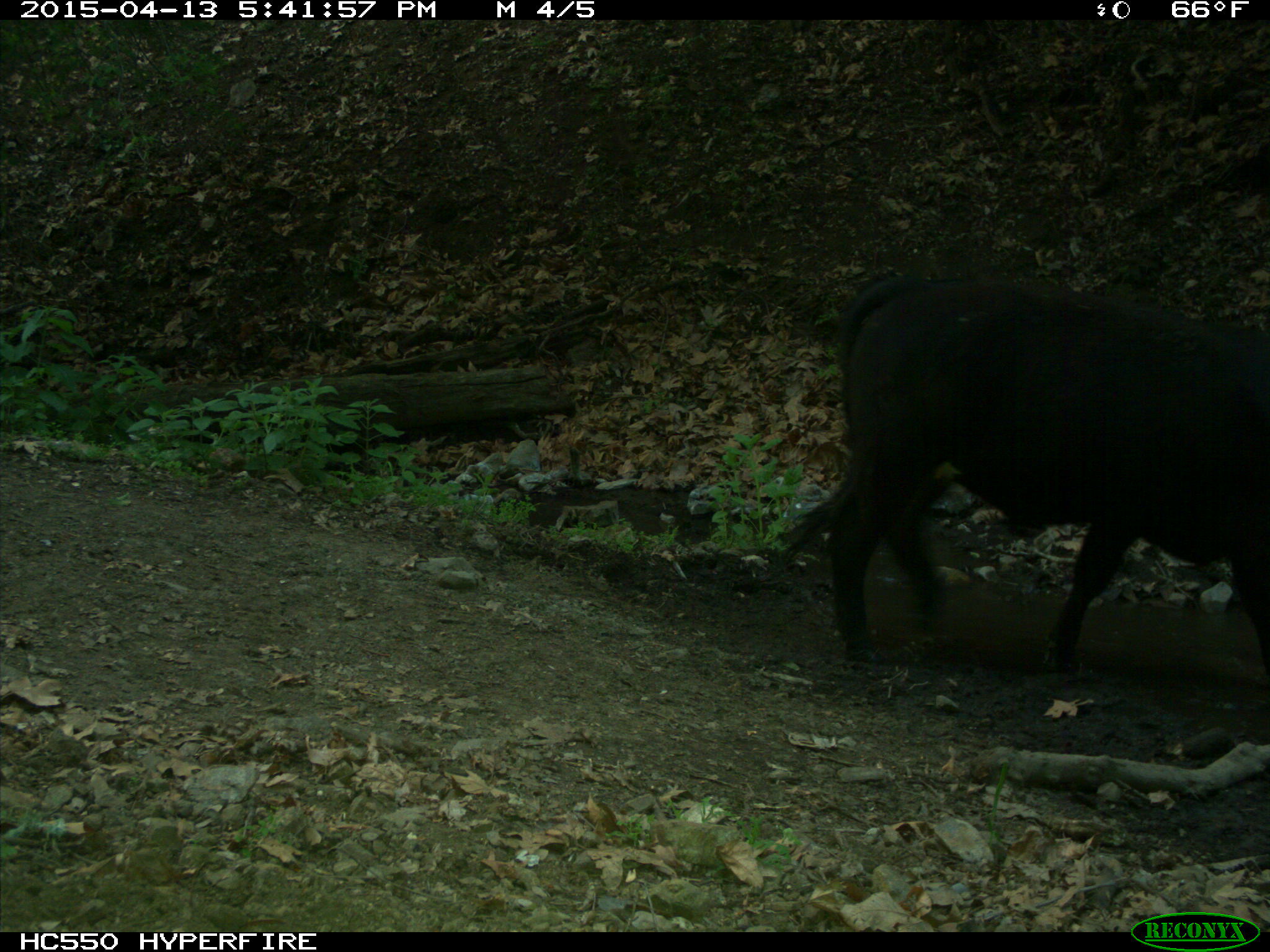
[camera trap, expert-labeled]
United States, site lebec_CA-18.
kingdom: Animalia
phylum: Chordata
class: Mammalia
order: Artiodactyla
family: Bovidae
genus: Bos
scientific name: Bos taurus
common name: domestic cow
Bos taurus (domestic cow).